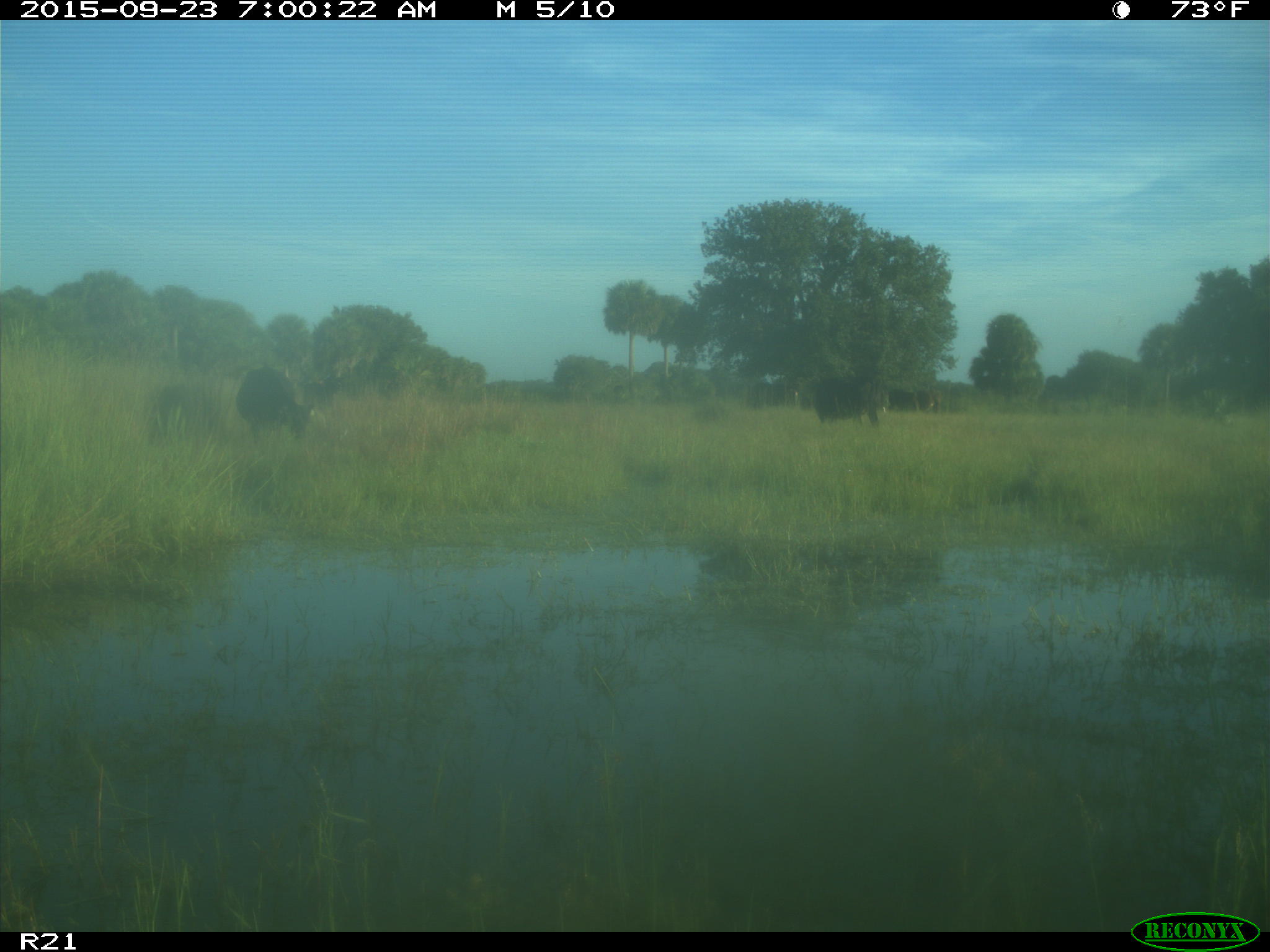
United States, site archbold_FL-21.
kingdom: Animalia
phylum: Chordata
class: Mammalia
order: Artiodactyla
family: Bovidae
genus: Bos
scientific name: Bos taurus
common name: domestic cow